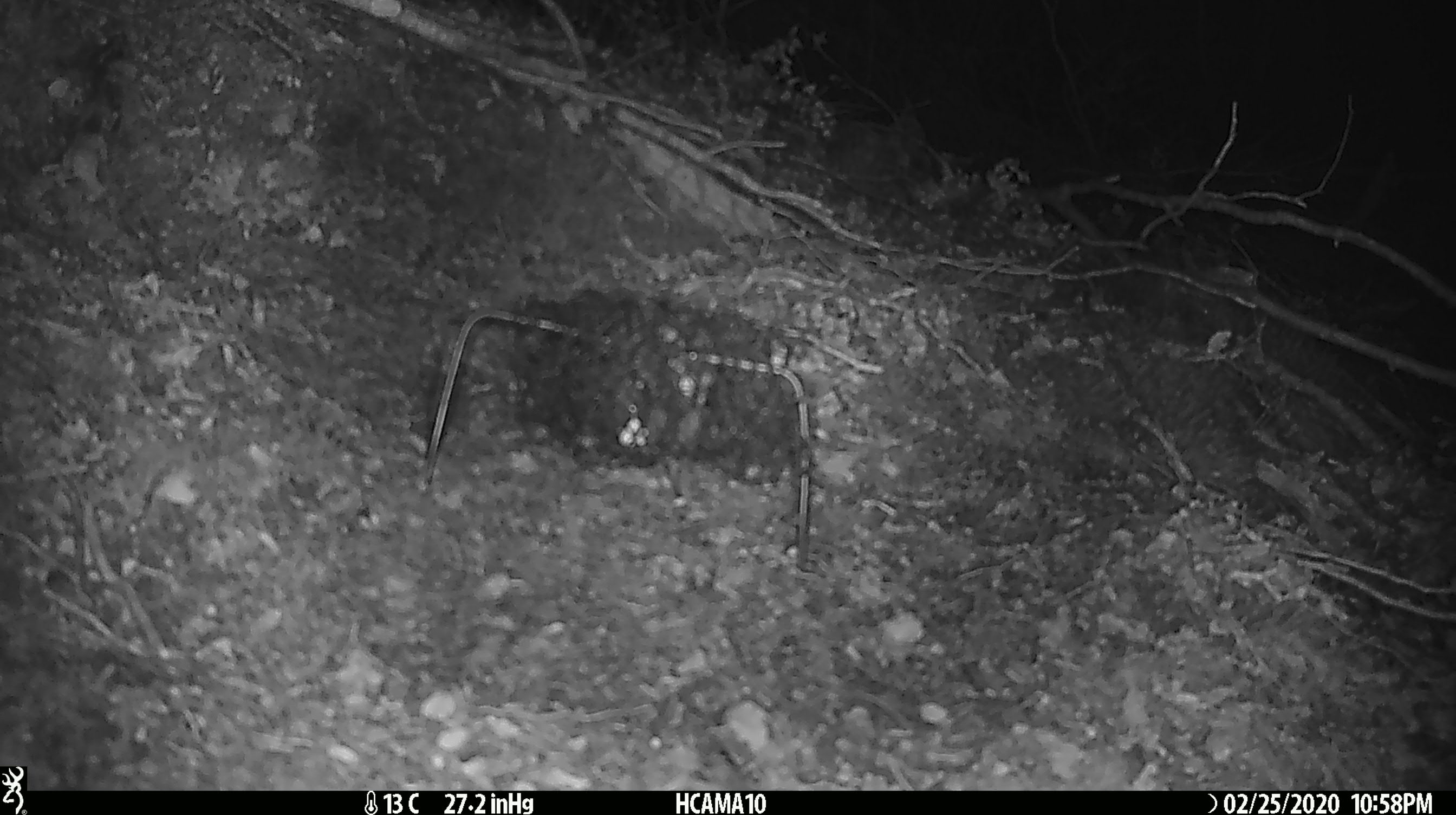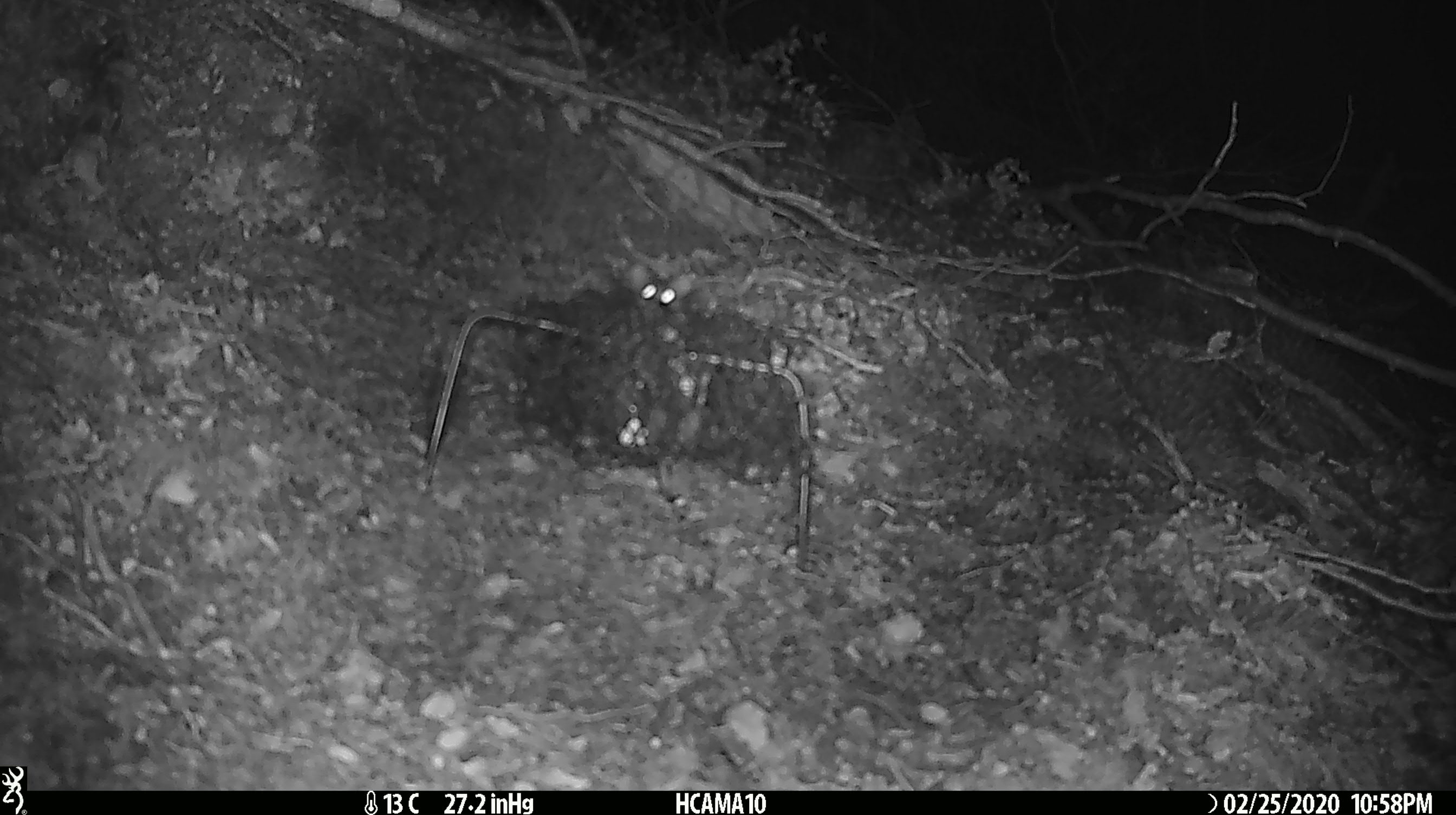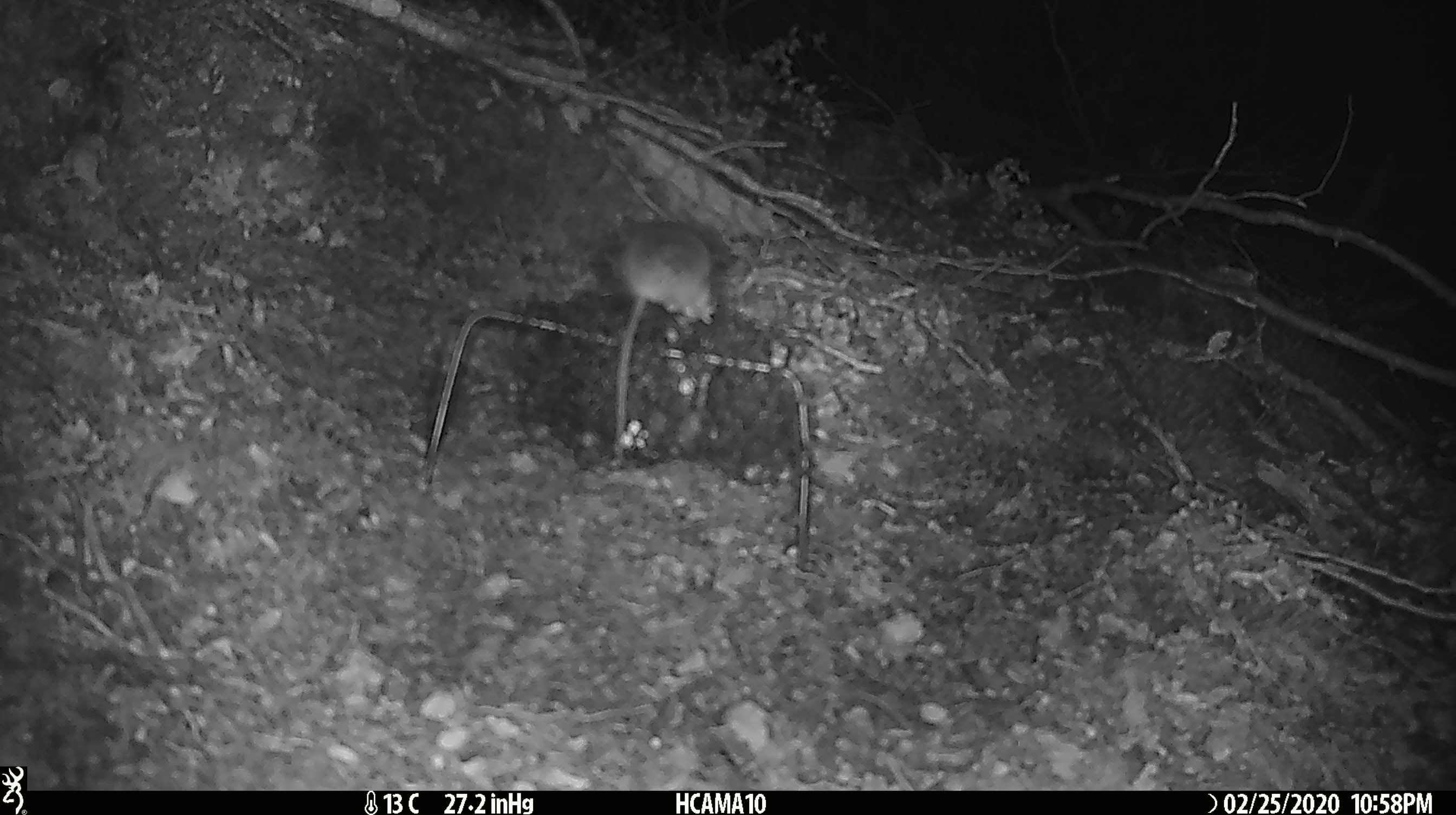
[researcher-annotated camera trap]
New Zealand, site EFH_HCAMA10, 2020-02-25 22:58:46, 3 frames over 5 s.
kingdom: Animalia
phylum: Chordata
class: Mammalia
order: Rodentia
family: Muridae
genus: Mus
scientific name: Mus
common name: mouse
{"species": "mouse (Mus)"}